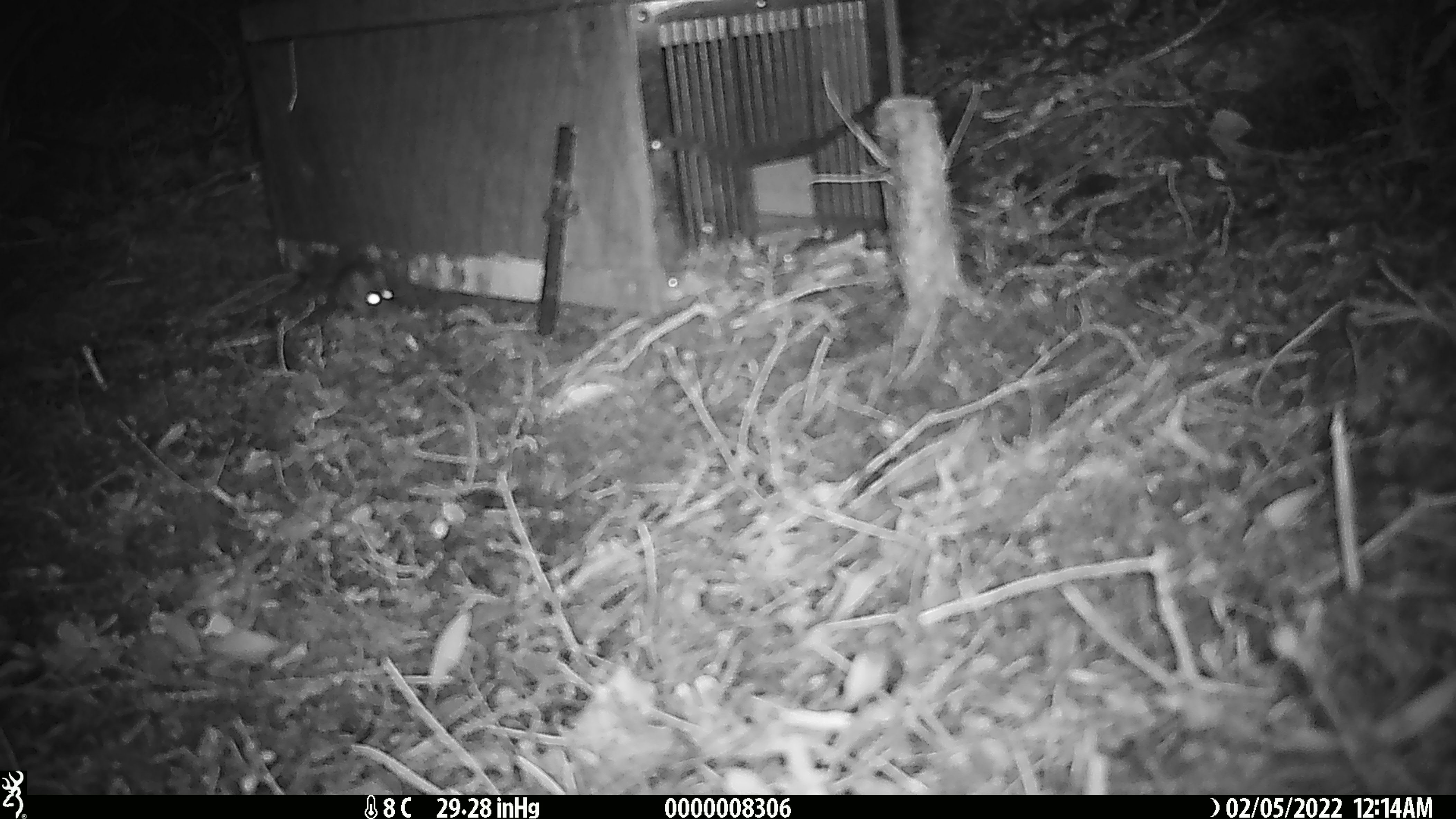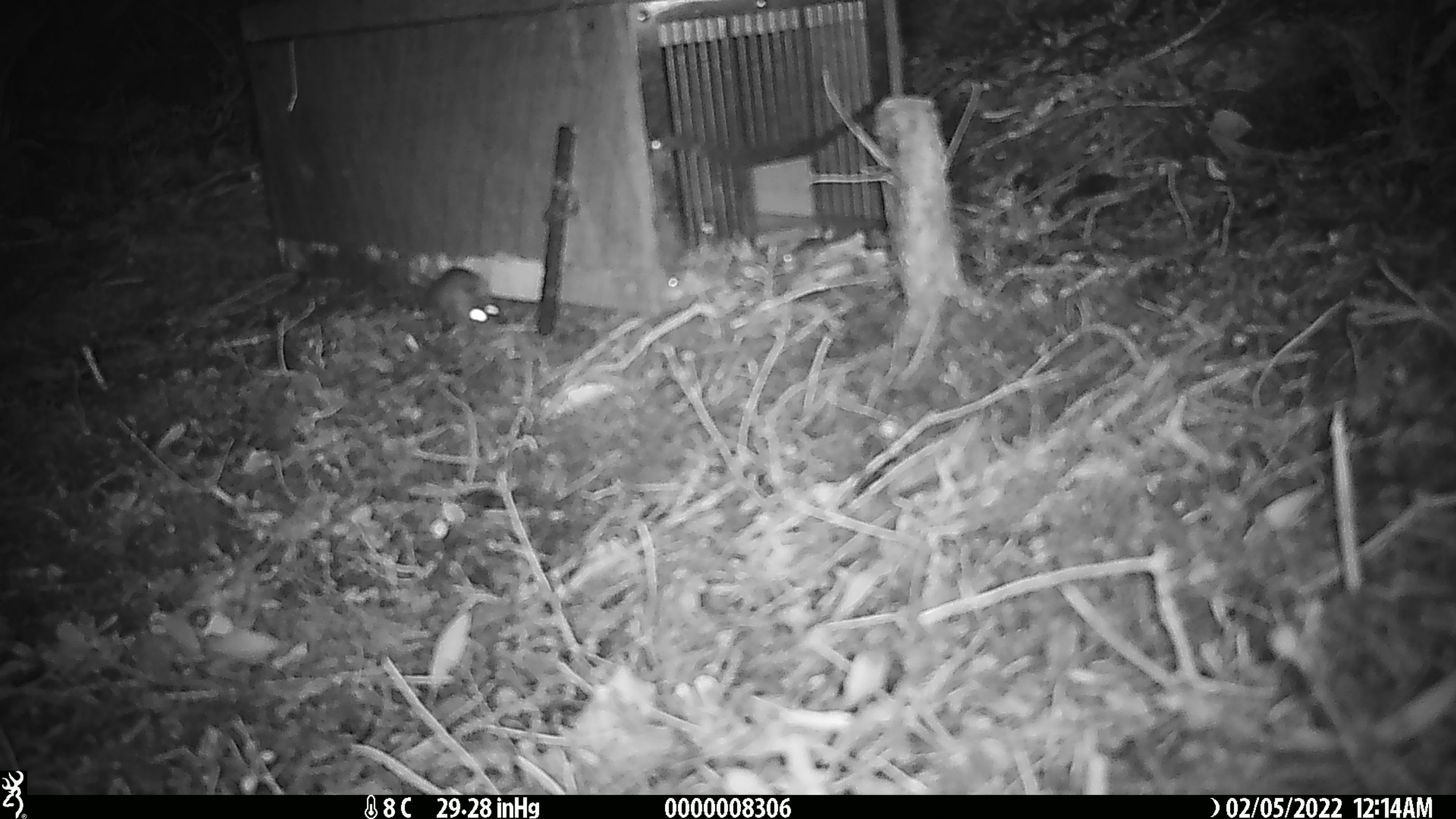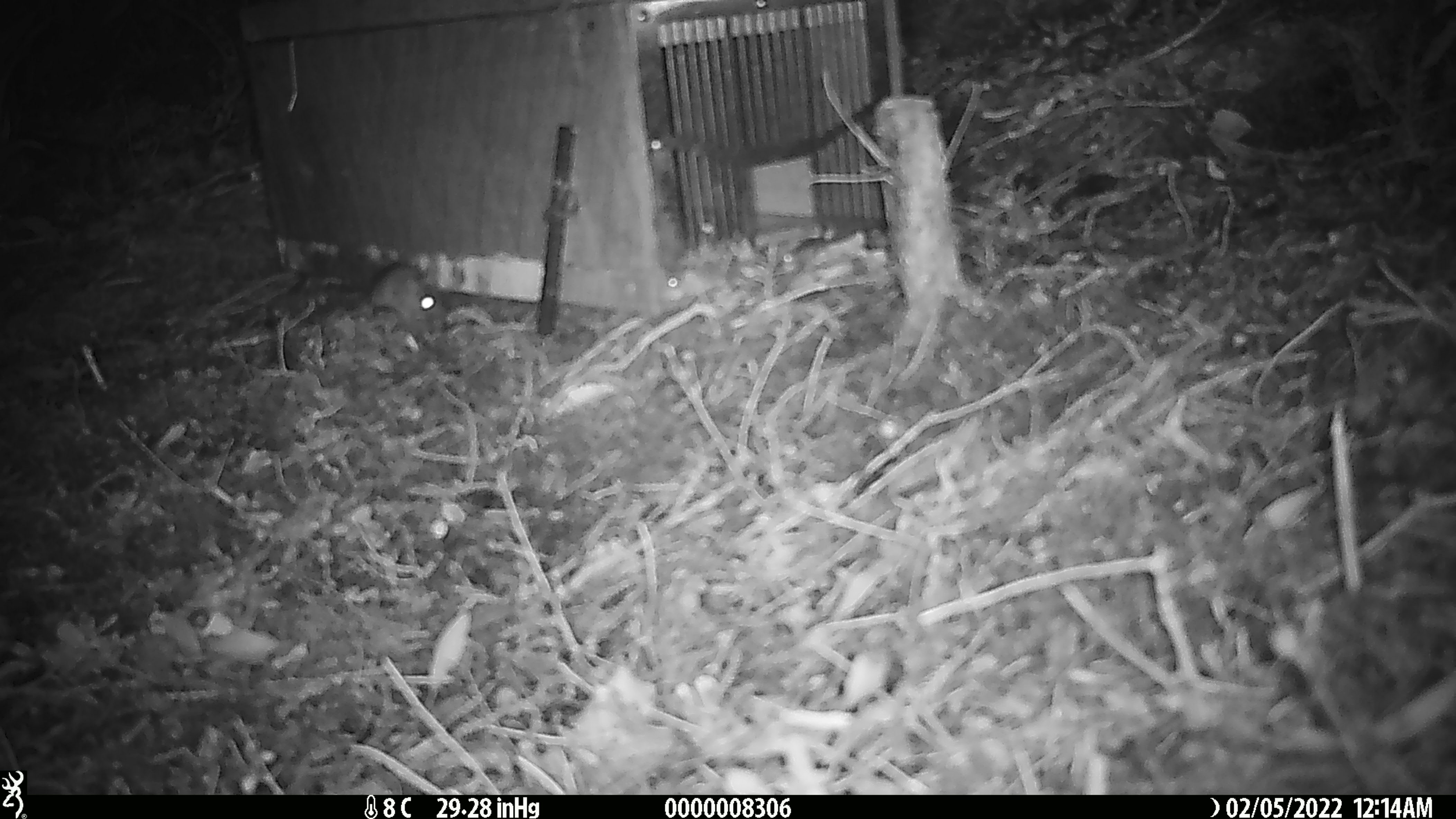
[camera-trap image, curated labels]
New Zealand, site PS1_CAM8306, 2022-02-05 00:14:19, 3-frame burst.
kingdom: Animalia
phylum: Chordata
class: Mammalia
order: Rodentia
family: Muridae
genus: Mus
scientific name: Mus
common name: mouse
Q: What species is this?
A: Mouse (Mus).